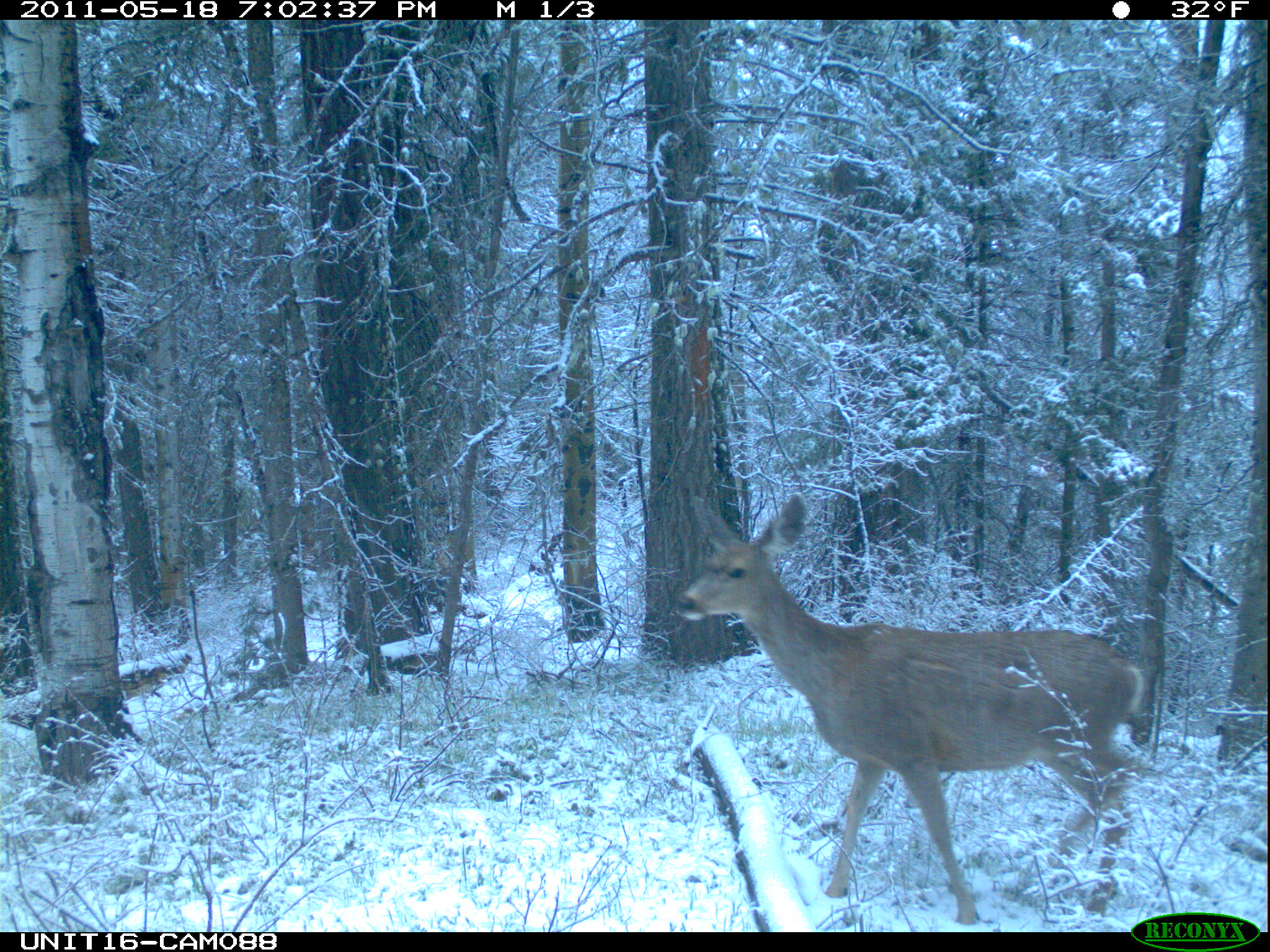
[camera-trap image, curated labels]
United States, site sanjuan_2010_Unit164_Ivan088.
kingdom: Animalia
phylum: Chordata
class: Mammalia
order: Artiodactyla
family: Cervidae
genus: Odocoileus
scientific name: Odocoileus hemionus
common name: mule deer